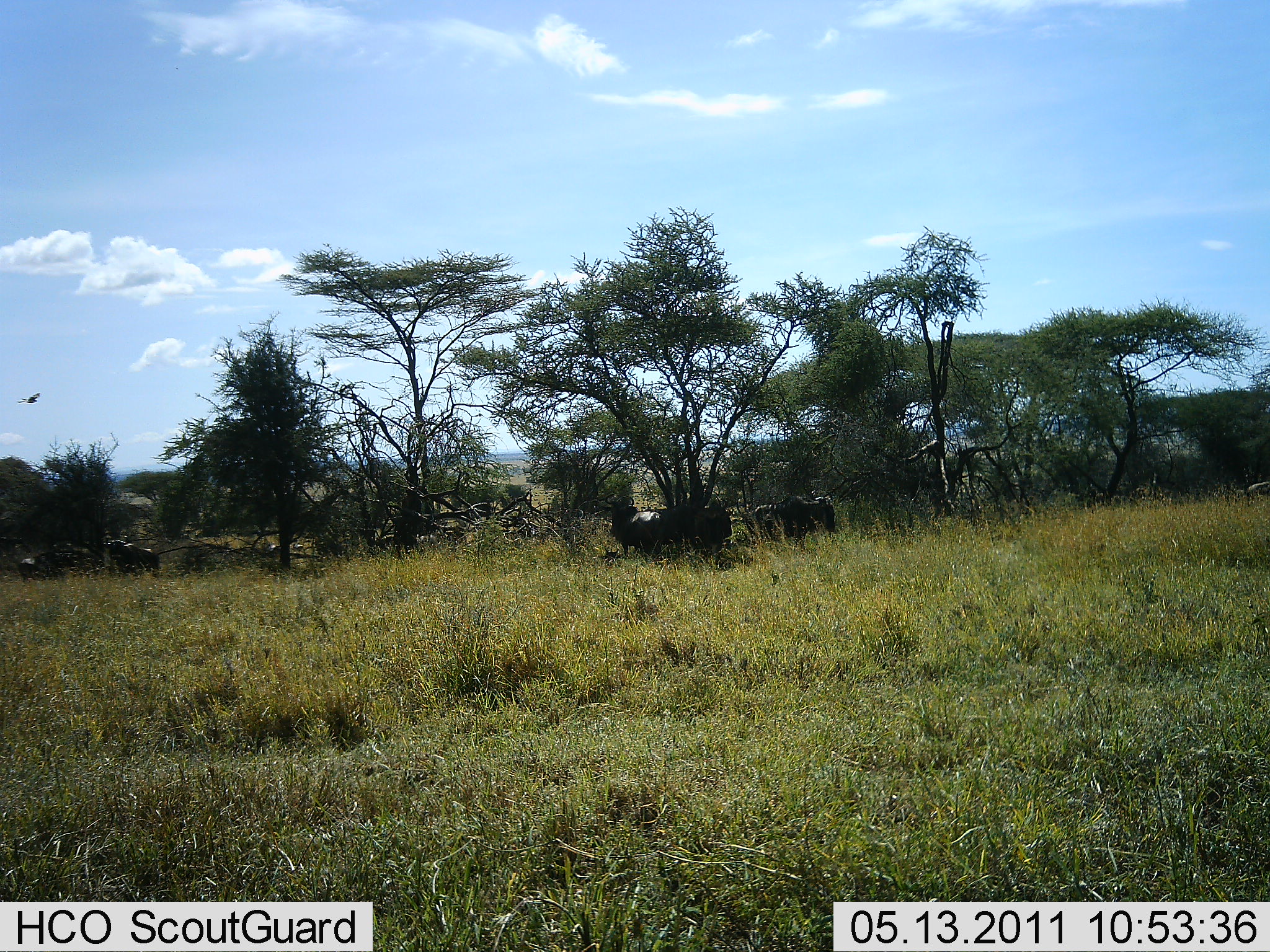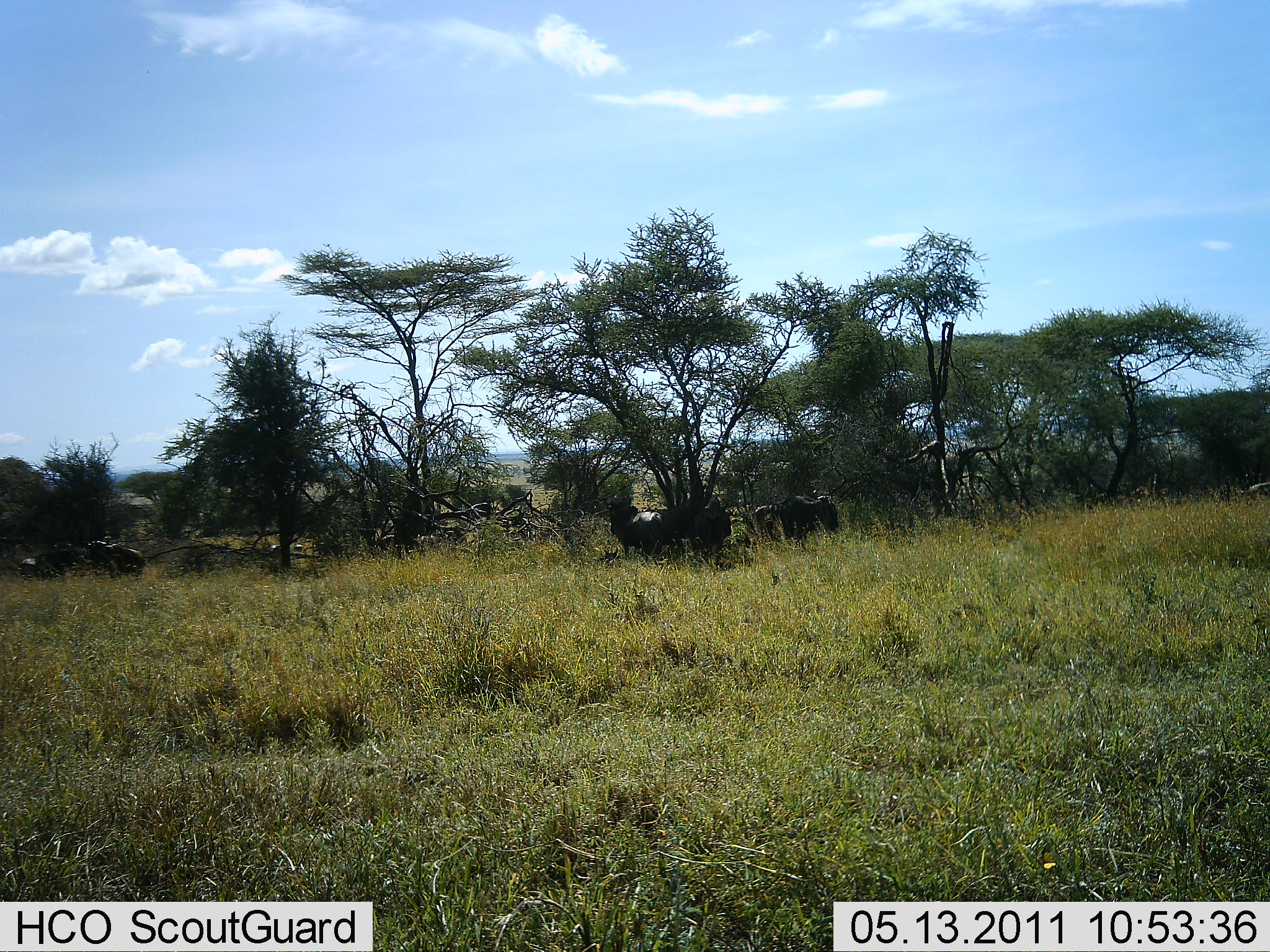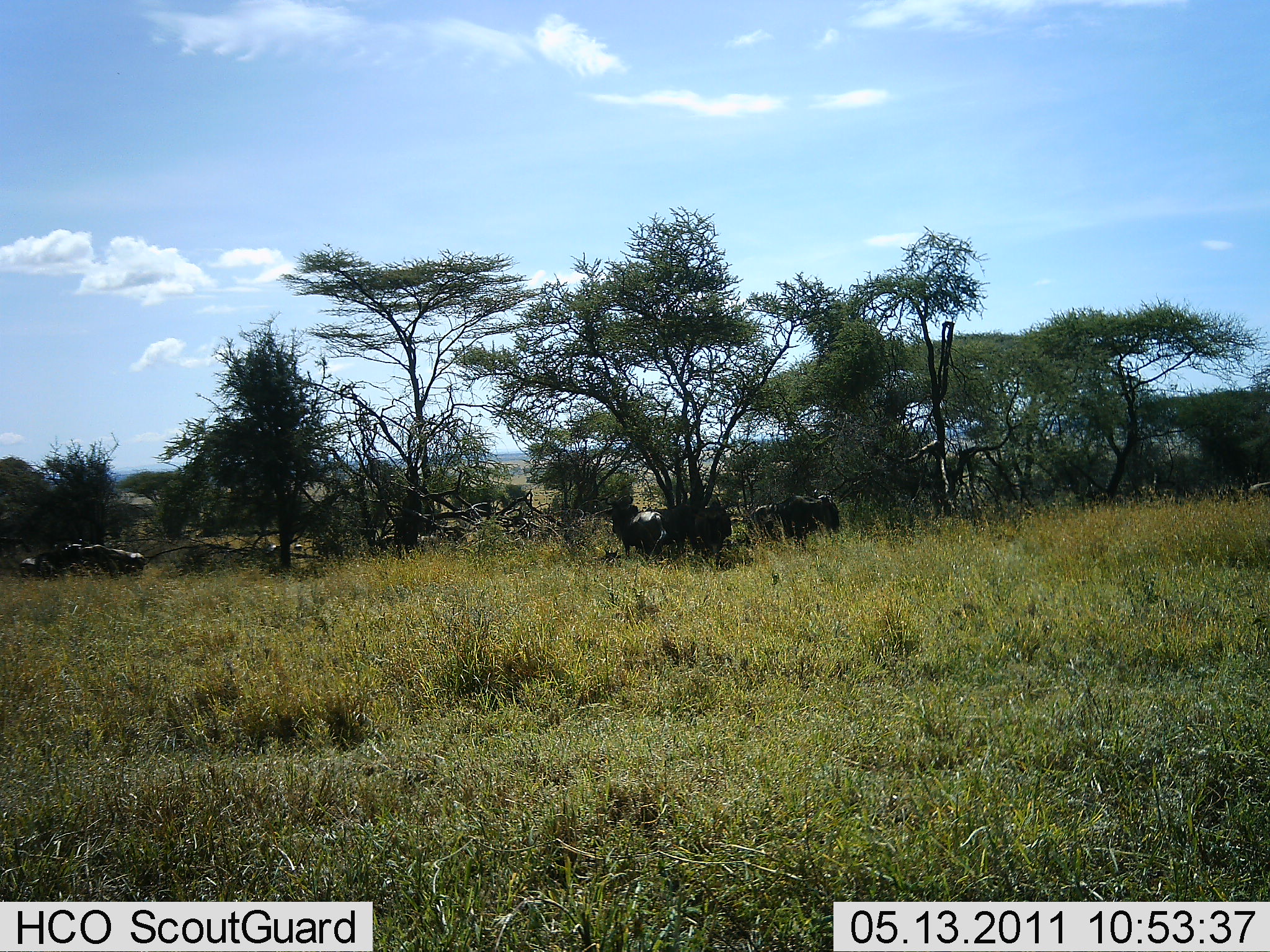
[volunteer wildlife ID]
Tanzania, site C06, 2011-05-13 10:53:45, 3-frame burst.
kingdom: Animalia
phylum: Chordata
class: Mammalia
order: Artiodactyla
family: Bovidae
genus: Connochaetes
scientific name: Connochaetes taurinus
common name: blue wildebeest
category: wildebeest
Wildebeest (blue wildebeest) (Connochaetes taurinus), count 6. Behavior (volunteer vote fractions): standing 55%, resting 27%, moving 18%, interacting 9%. Young present (vote fraction): 0%. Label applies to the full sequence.